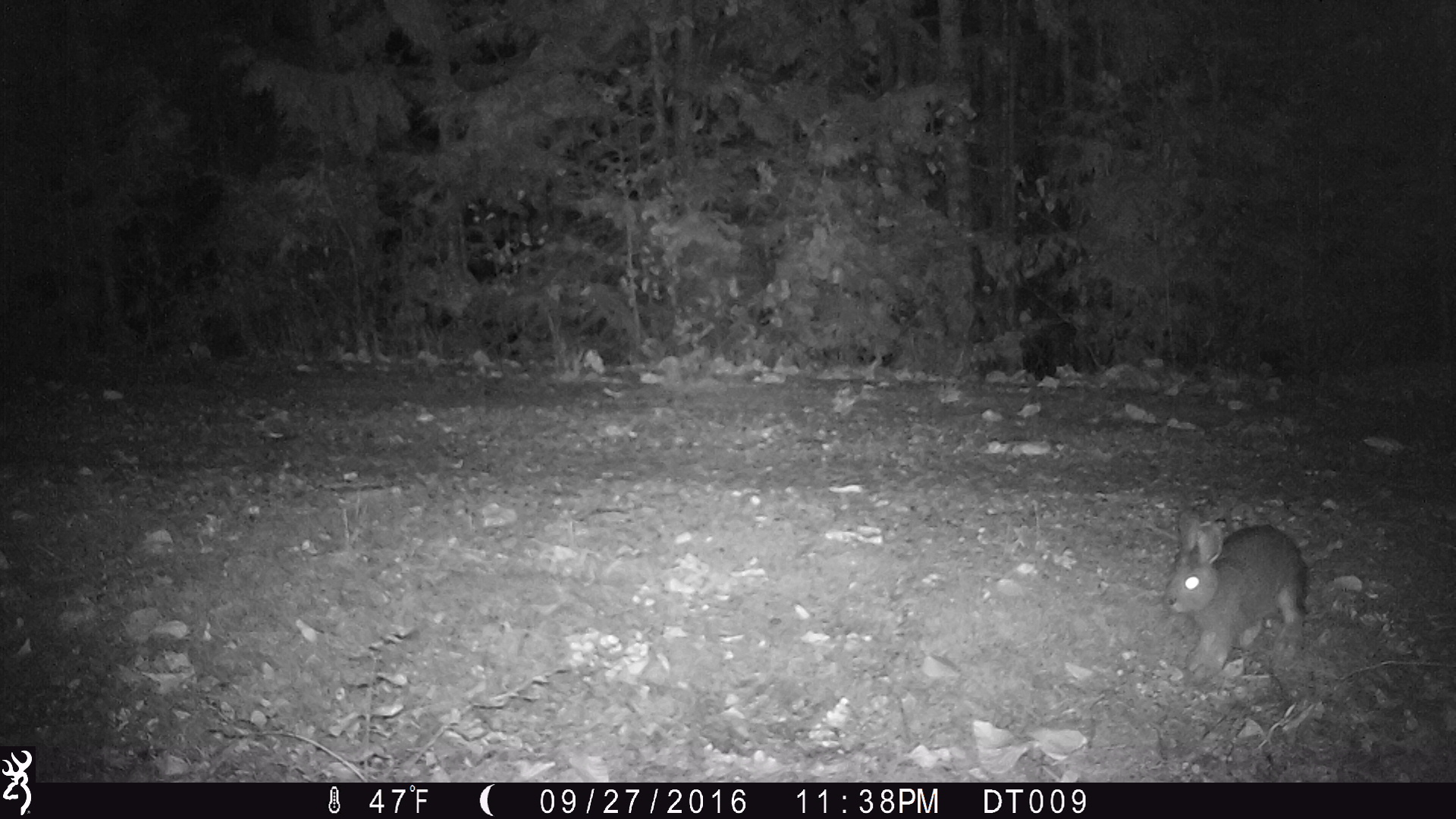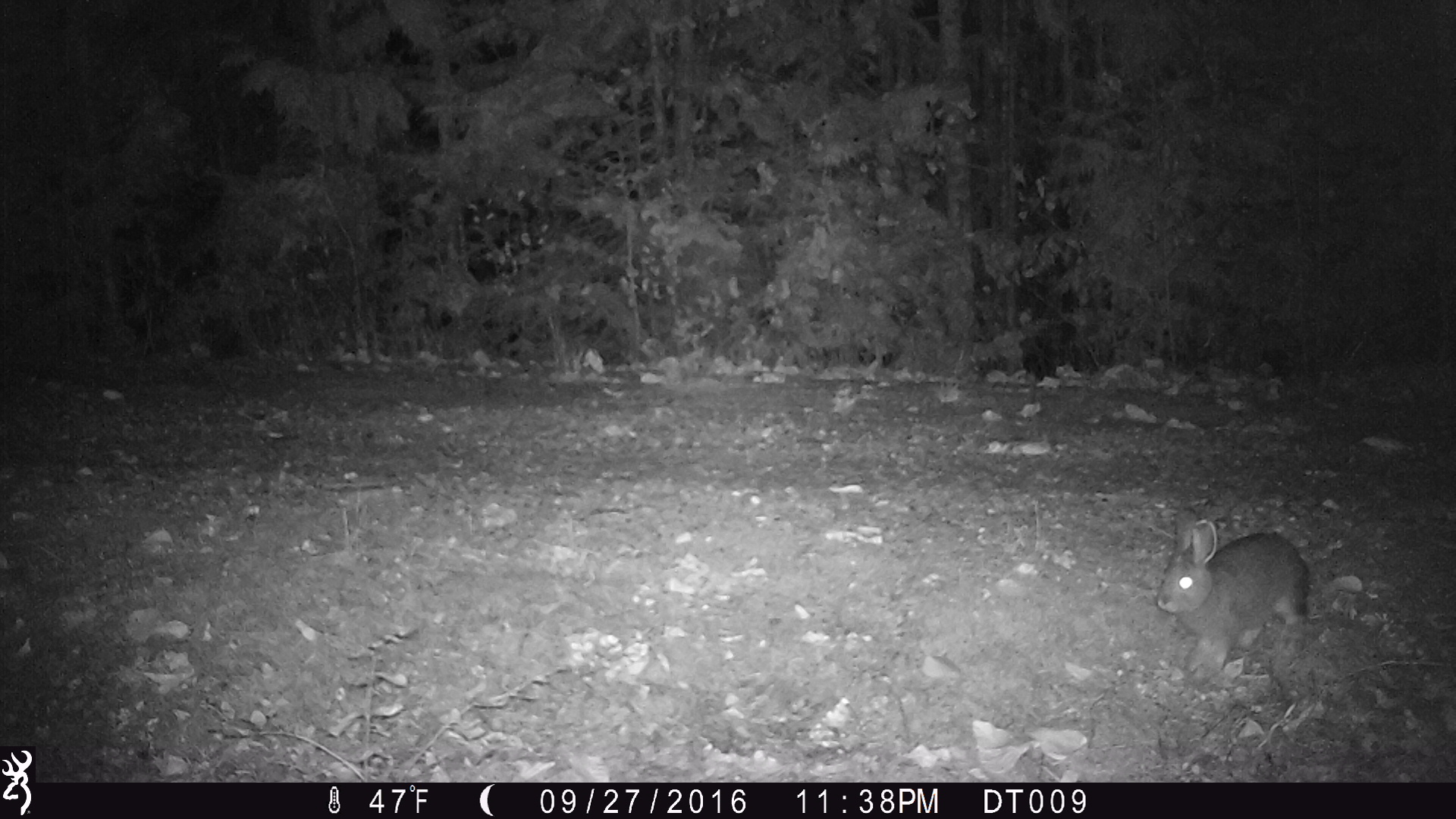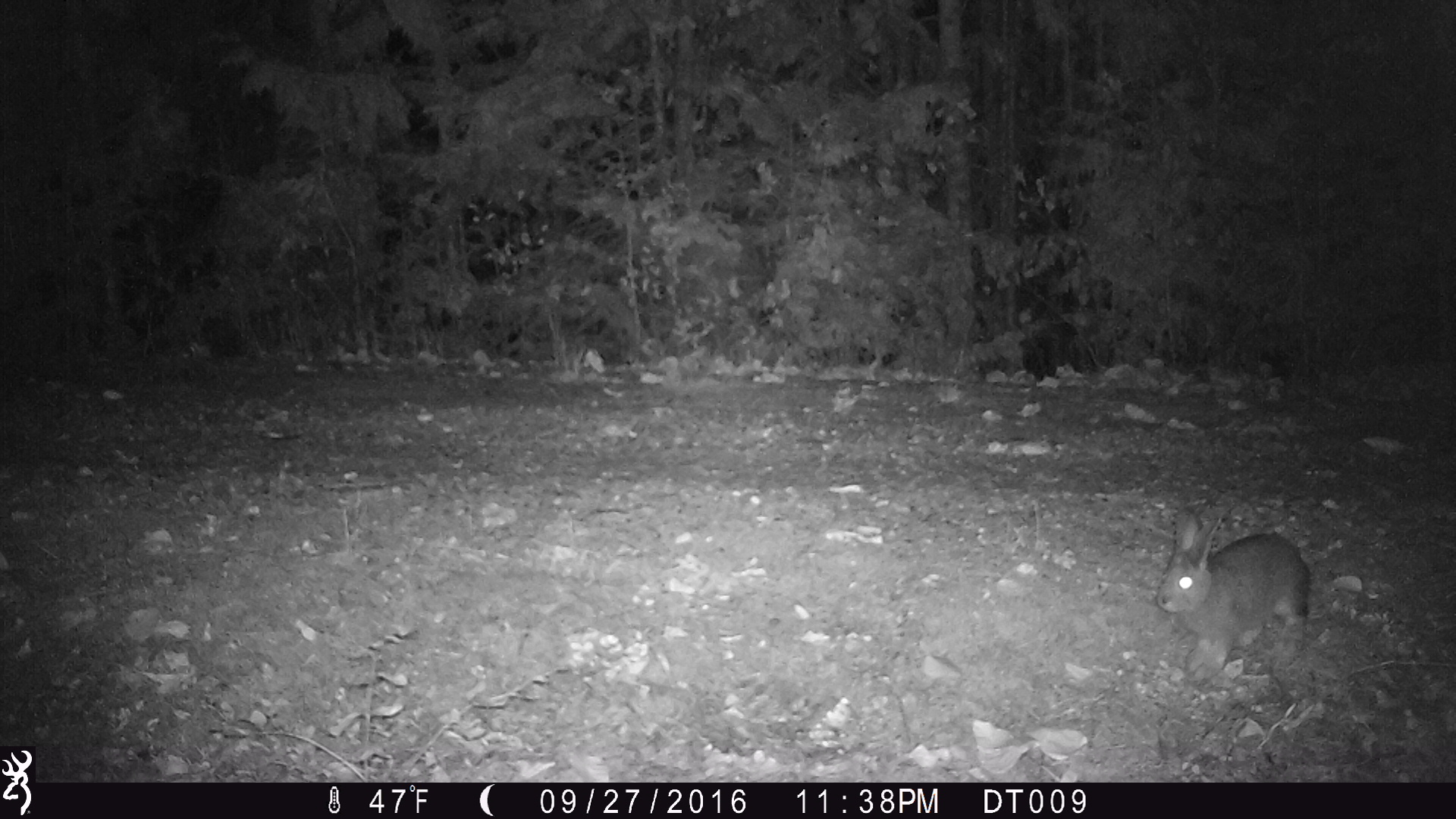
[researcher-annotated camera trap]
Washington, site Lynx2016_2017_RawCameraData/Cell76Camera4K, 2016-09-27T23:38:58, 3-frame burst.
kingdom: Animalia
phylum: Chordata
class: Mammalia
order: Lagomorpha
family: Leporidae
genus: Lepus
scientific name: Lepus americanus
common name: snowshoe hare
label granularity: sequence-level